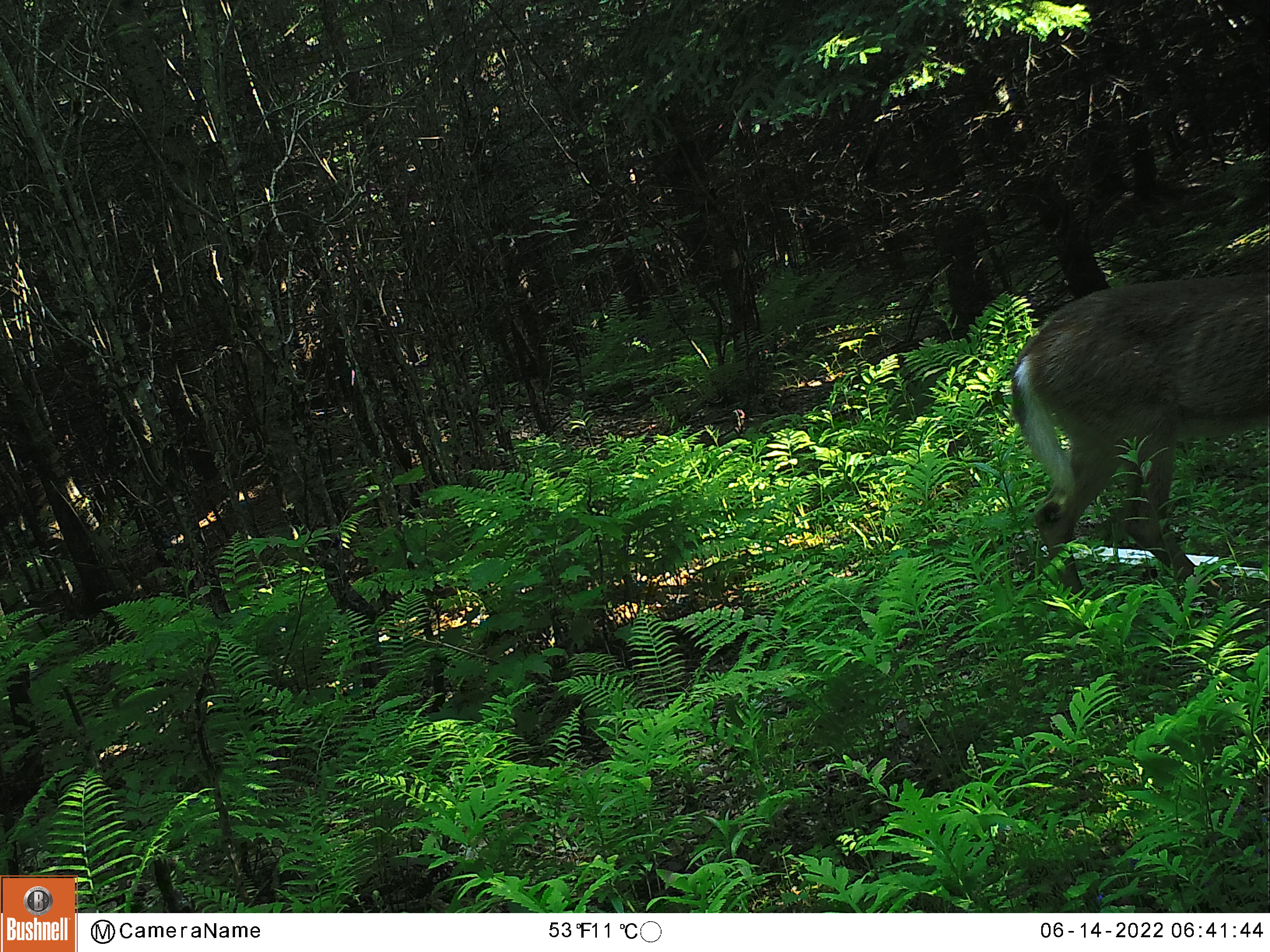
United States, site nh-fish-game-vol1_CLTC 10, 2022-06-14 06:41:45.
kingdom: Animalia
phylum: Chordata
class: Mammalia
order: Artiodactyla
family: Cervidae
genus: Odocoileus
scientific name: Odocoileus virginianus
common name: white-tailed deer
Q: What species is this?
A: White-tailed deer (Odocoileus virginianus).